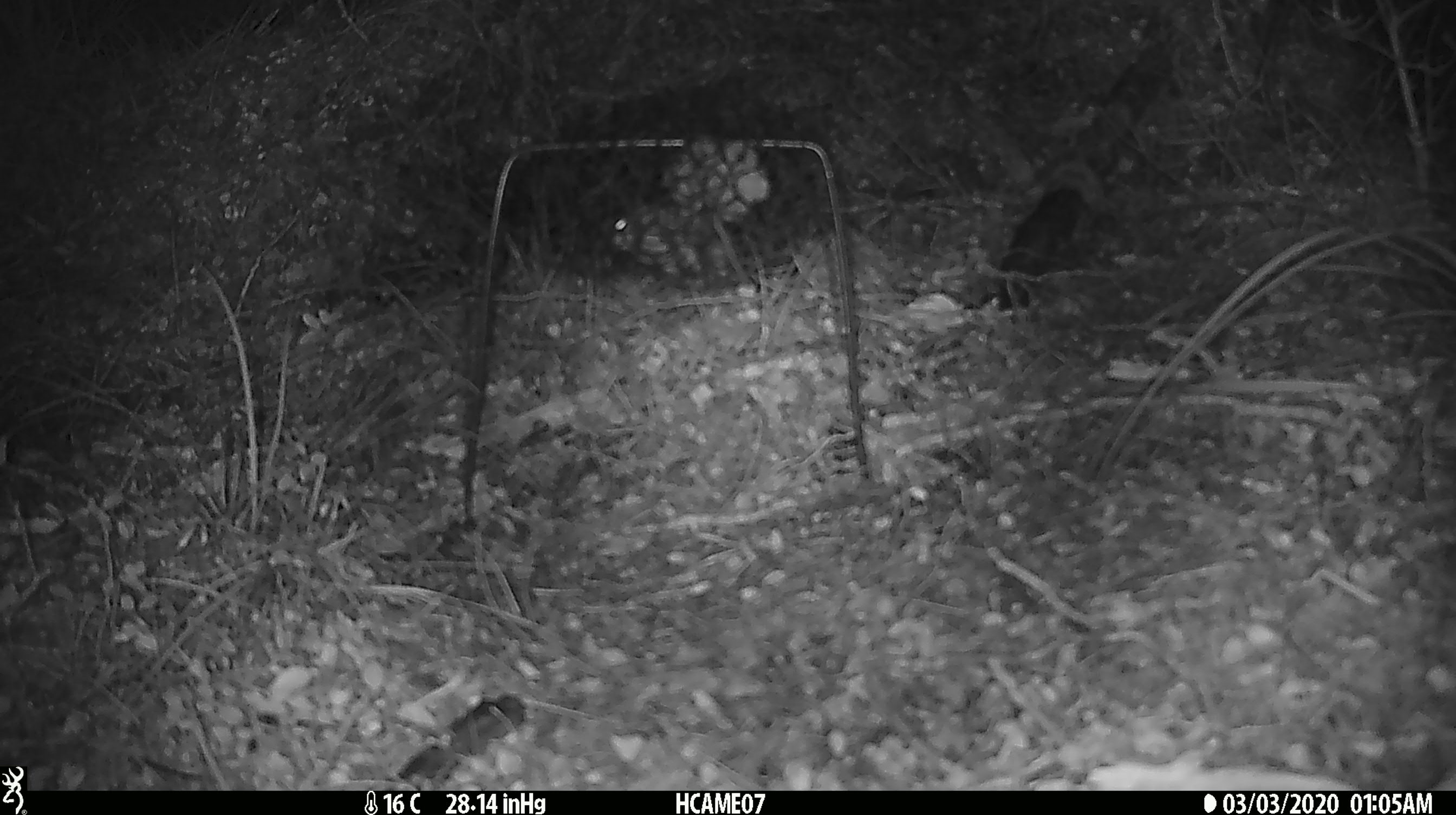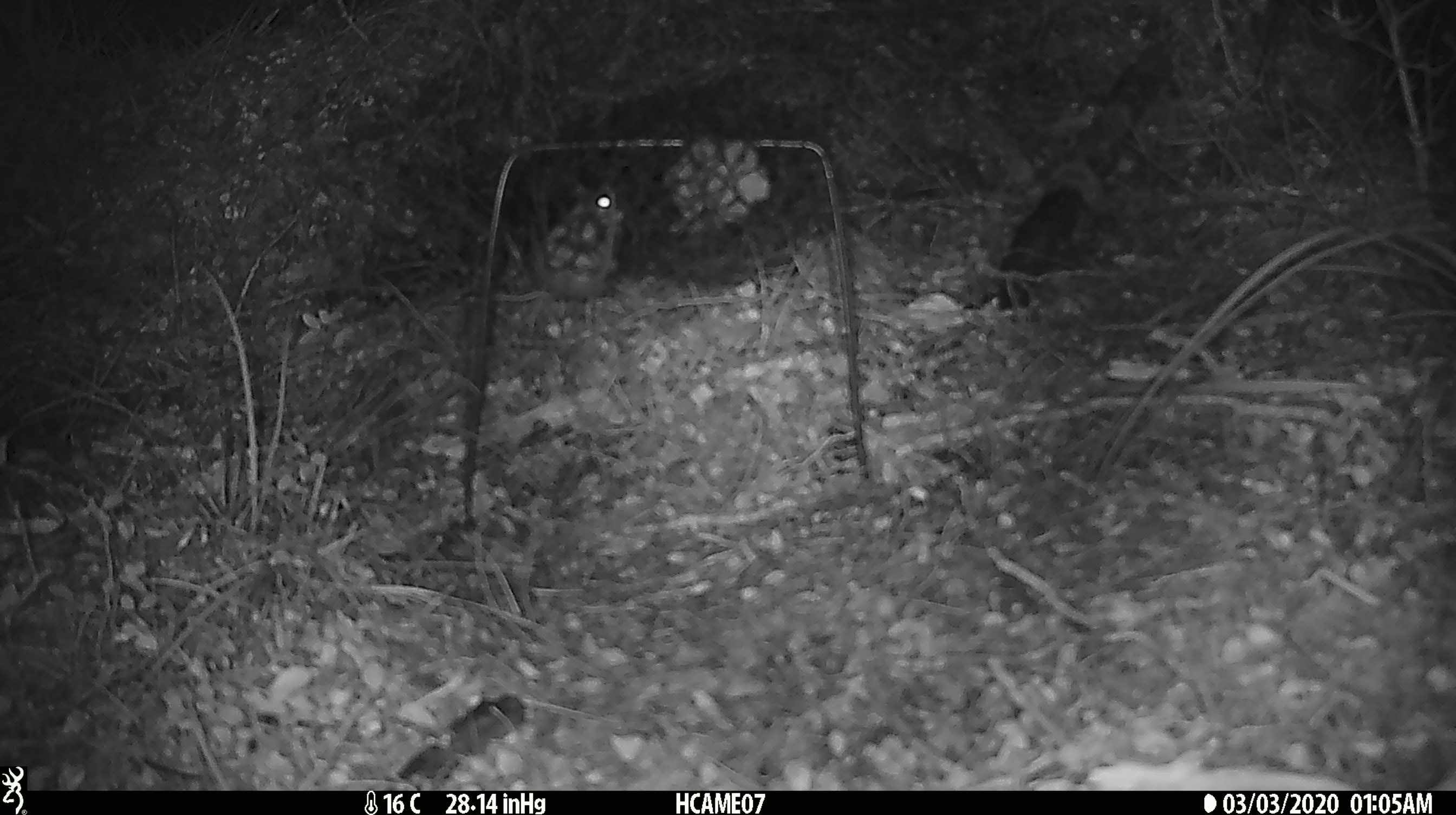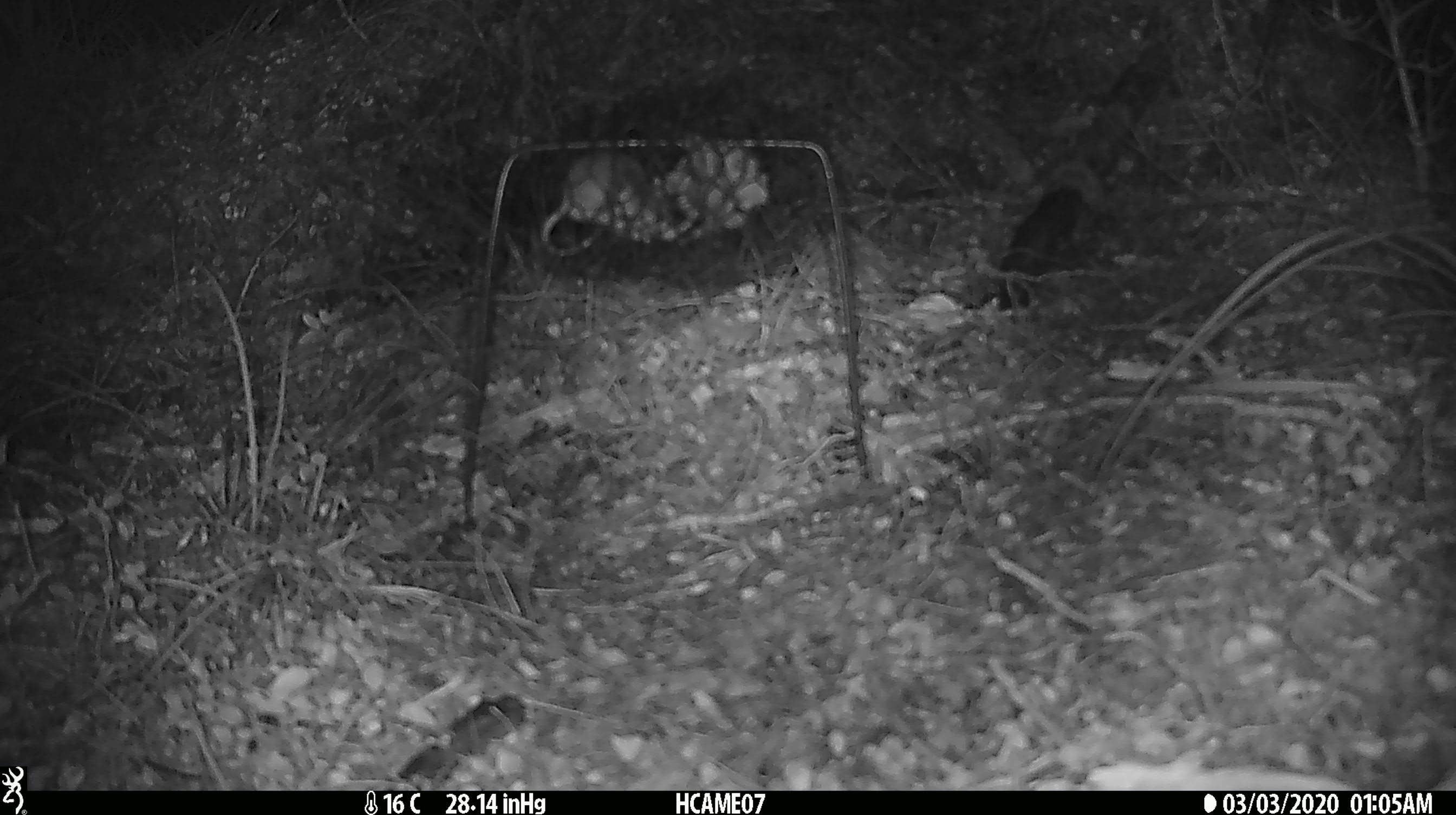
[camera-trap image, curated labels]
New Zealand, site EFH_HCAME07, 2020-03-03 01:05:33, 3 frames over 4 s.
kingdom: Animalia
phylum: Chordata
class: Mammalia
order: Rodentia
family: Muridae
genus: Mus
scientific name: Mus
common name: mouse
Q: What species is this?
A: Mouse (Mus).